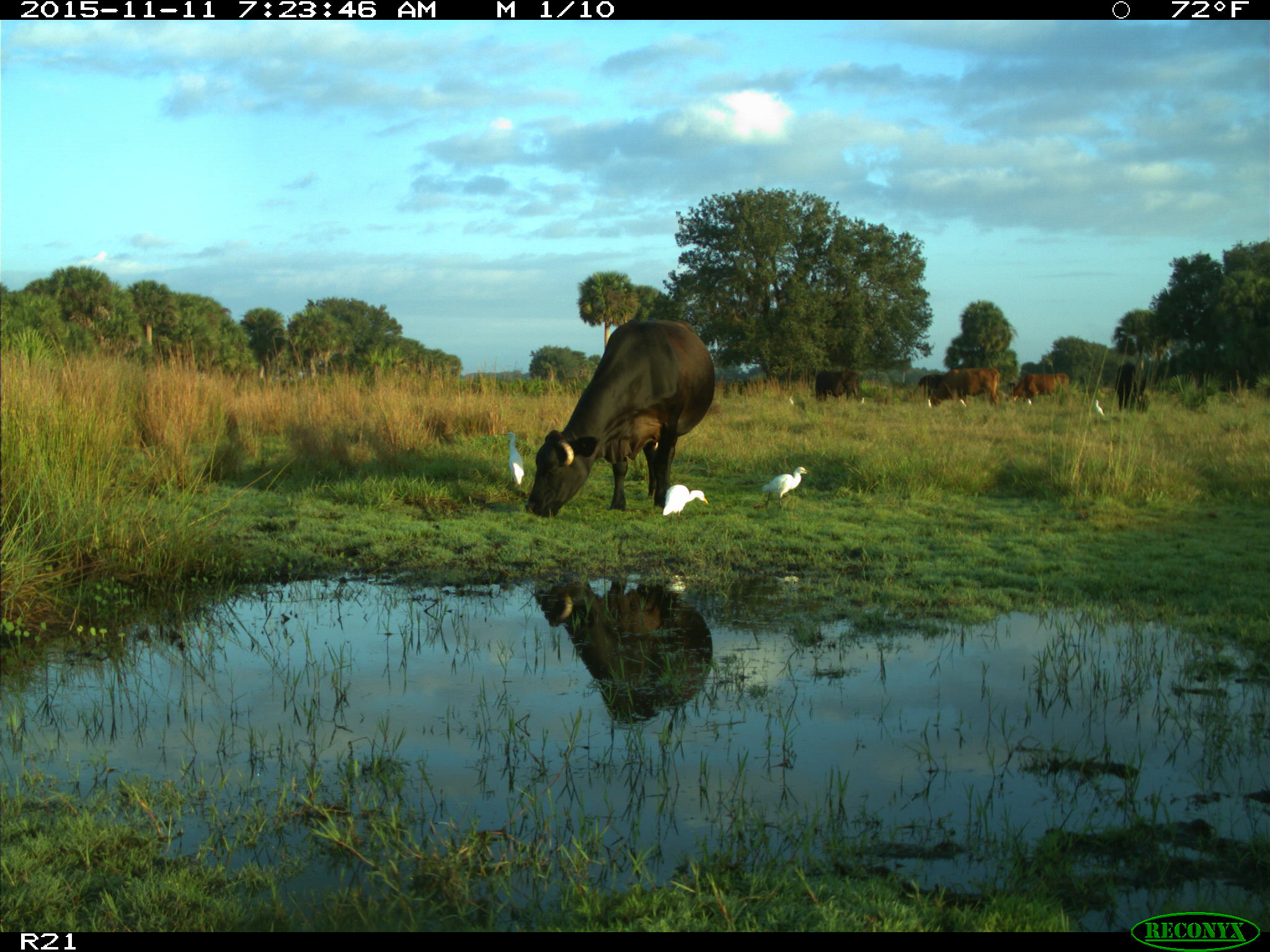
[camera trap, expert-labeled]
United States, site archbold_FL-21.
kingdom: Animalia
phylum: Chordata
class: Mammalia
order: Artiodactyla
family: Bovidae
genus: Bos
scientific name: Bos taurus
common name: domestic cow